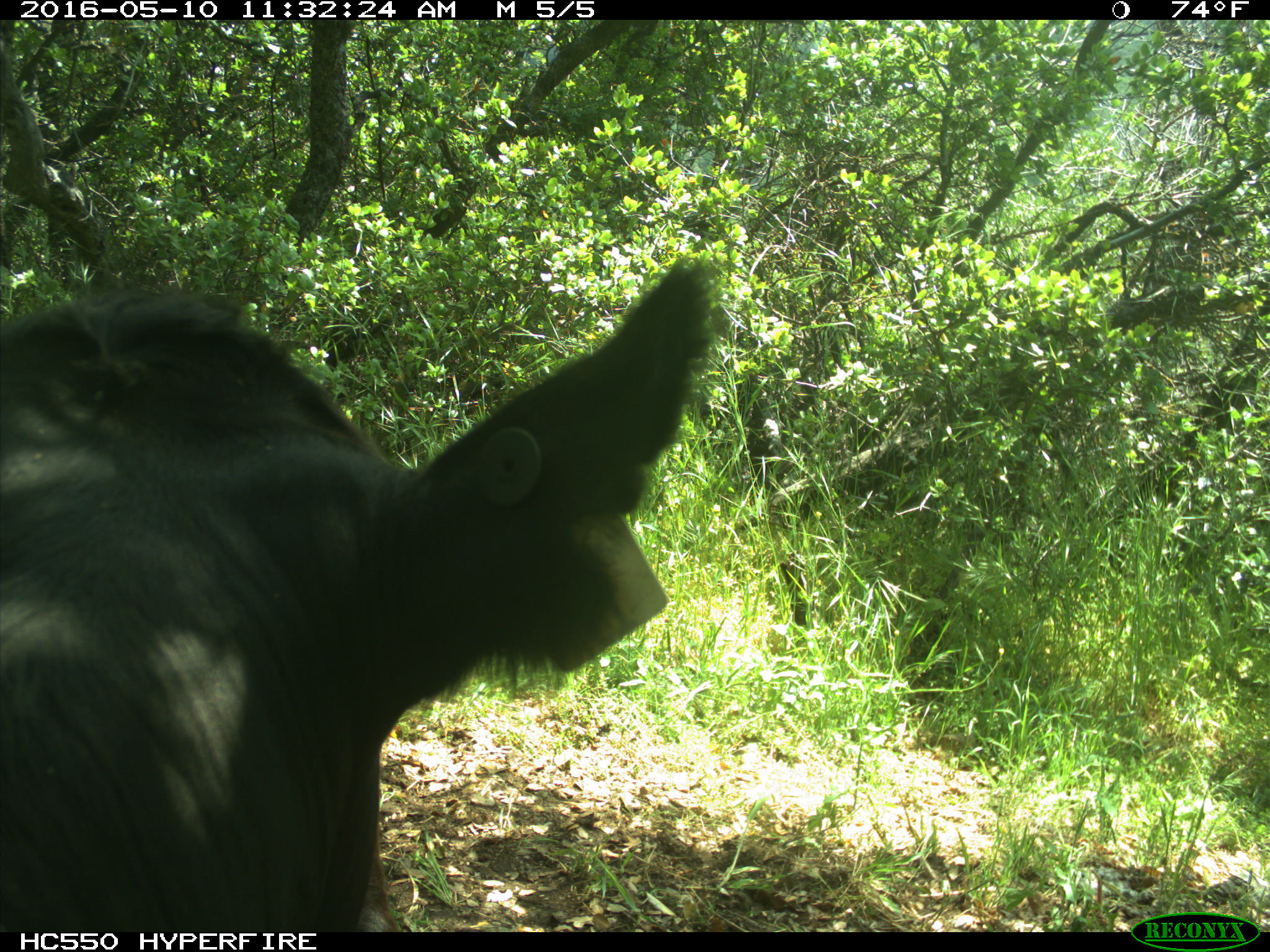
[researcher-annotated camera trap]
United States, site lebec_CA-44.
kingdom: Animalia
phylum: Chordata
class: Mammalia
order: Artiodactyla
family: Bovidae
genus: Bos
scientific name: Bos taurus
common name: domestic cow